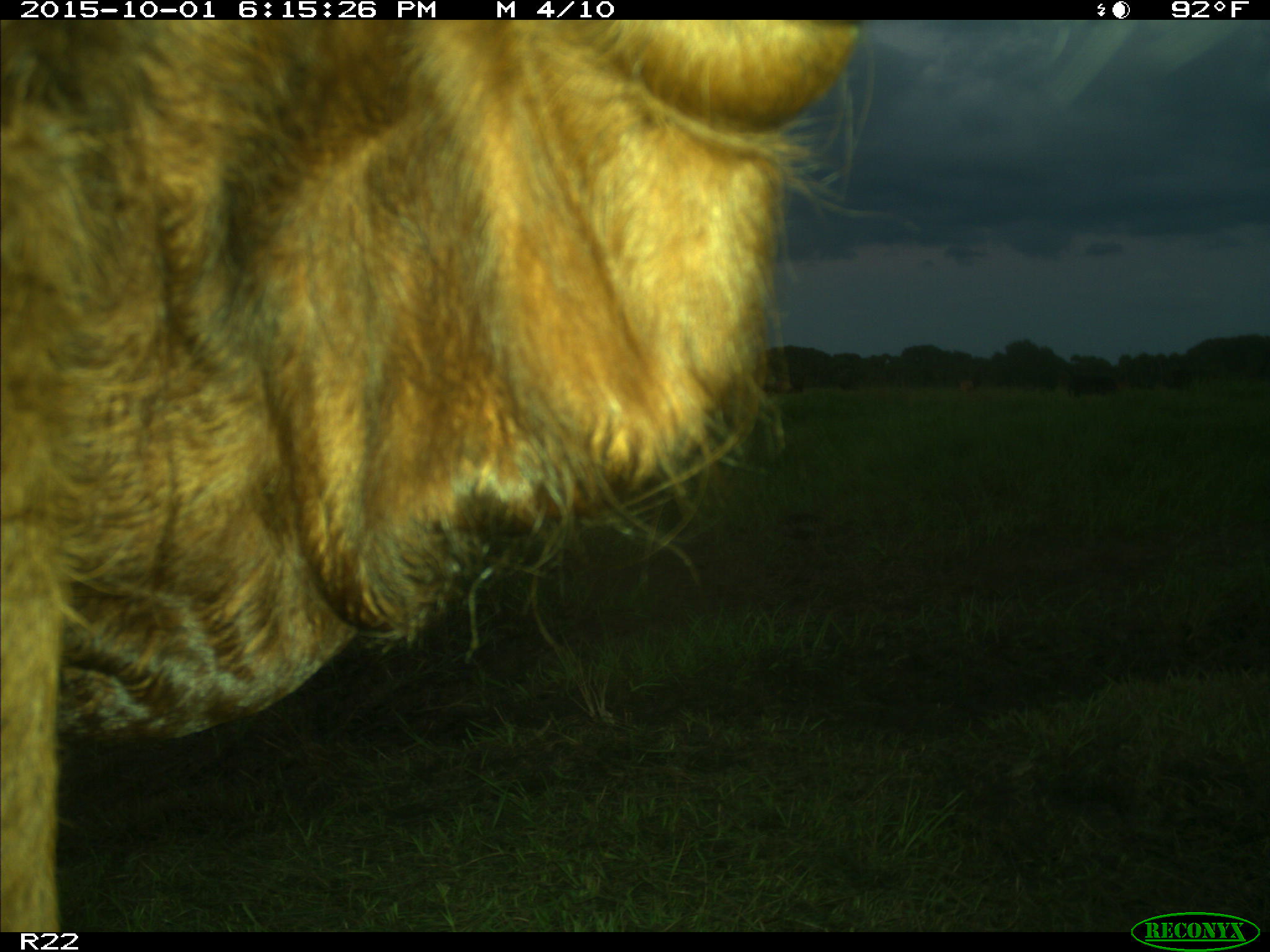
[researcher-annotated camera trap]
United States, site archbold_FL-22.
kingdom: Animalia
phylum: Chordata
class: Mammalia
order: Artiodactyla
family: Bovidae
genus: Bos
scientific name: Bos taurus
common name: domestic cow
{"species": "Bos taurus (domestic cow)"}